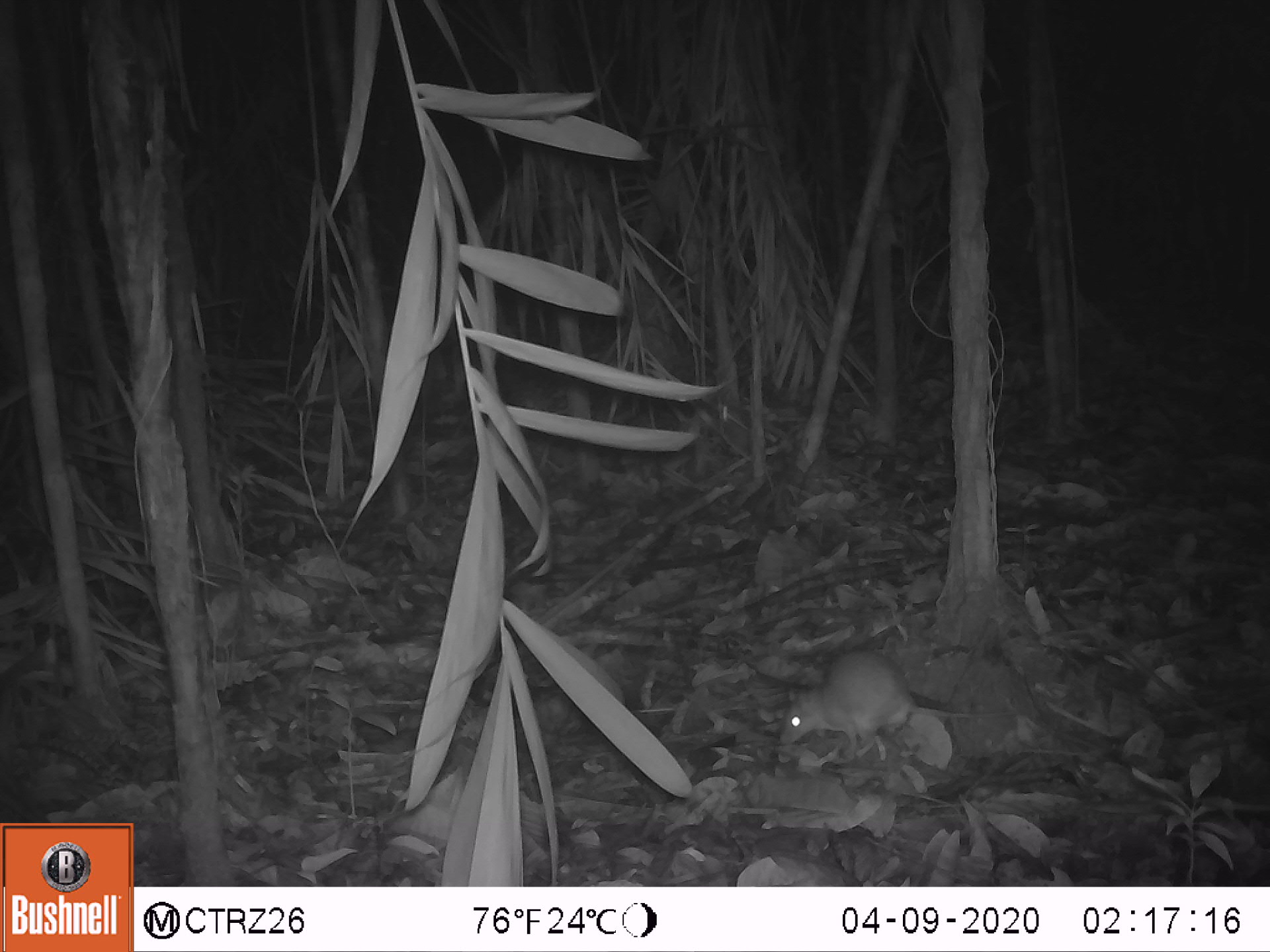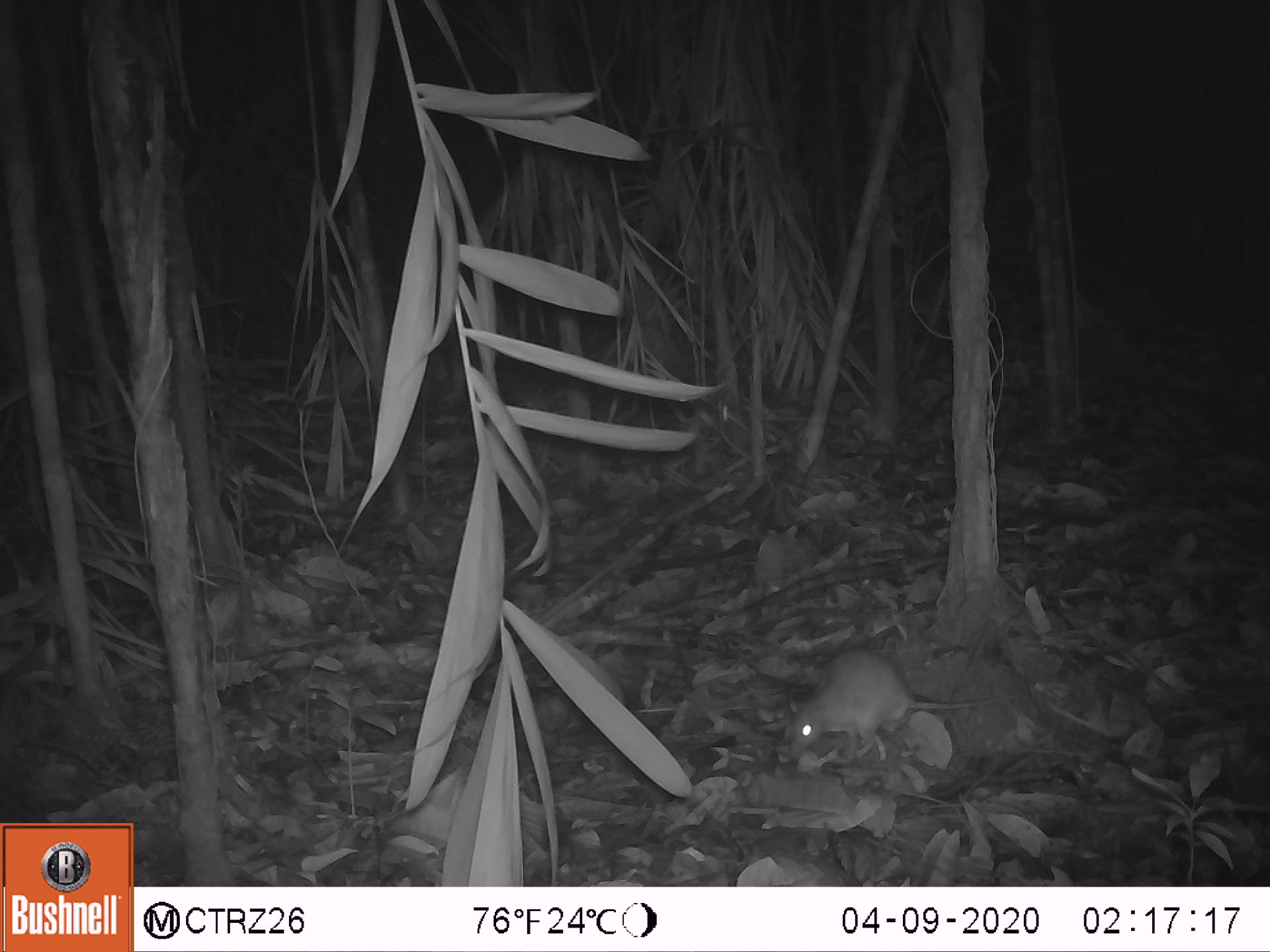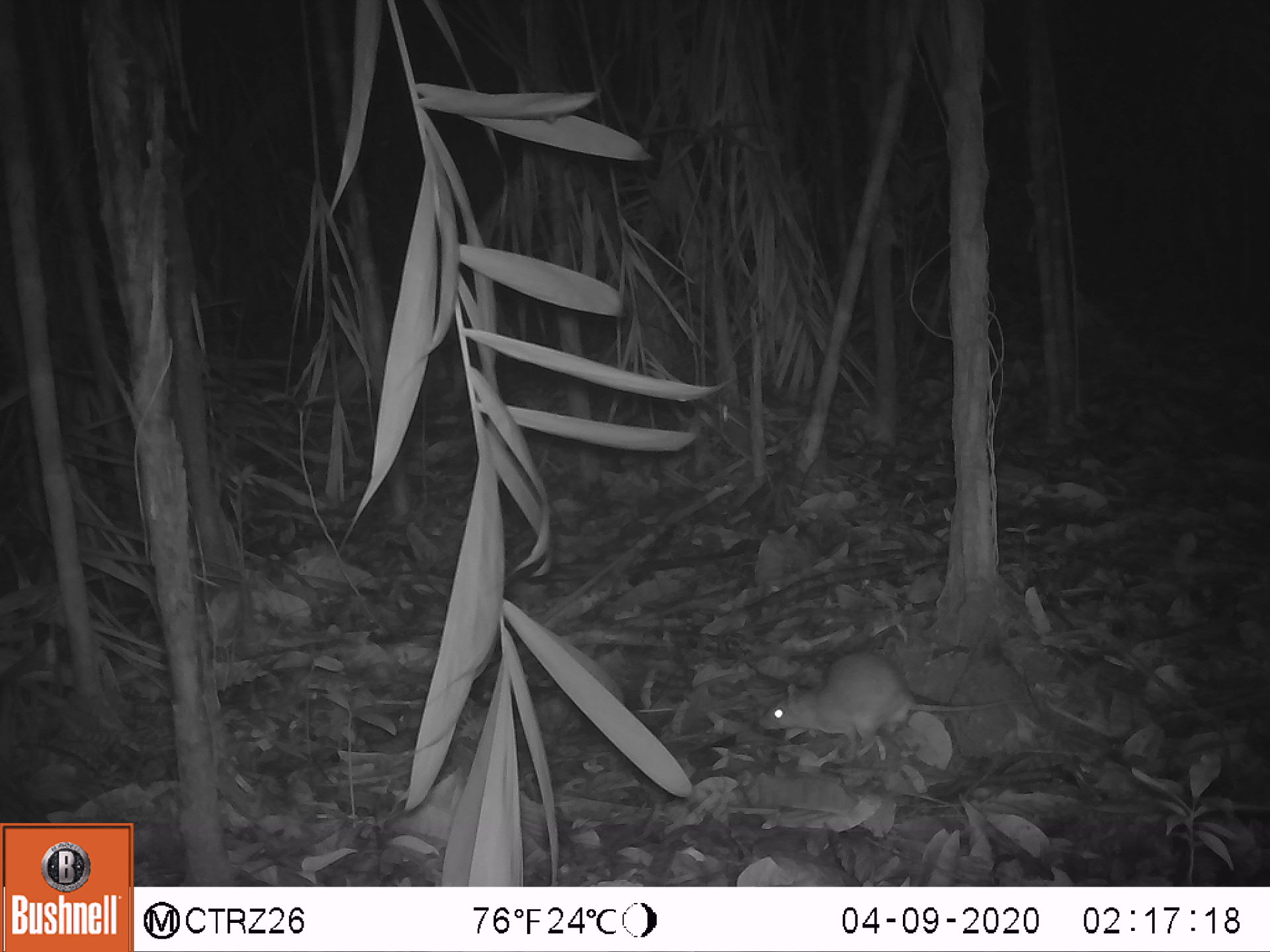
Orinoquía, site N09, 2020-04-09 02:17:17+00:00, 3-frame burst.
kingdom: Animalia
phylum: Chordata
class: Mammalia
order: Rodentia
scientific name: Rodentia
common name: rodent